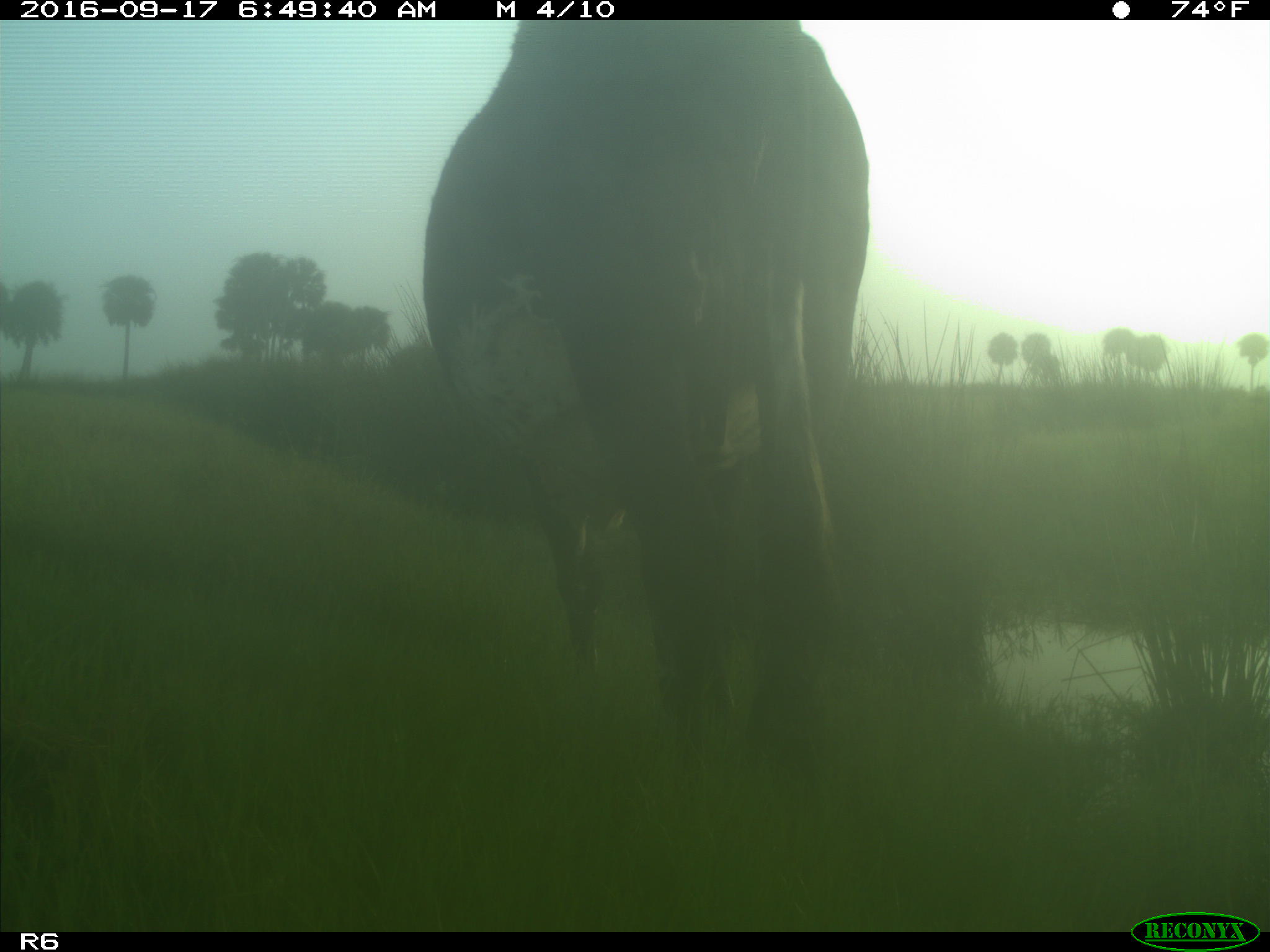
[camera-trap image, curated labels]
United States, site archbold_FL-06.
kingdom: Animalia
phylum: Chordata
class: Mammalia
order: Artiodactyla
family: Bovidae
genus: Bos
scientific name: Bos taurus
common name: domestic cow